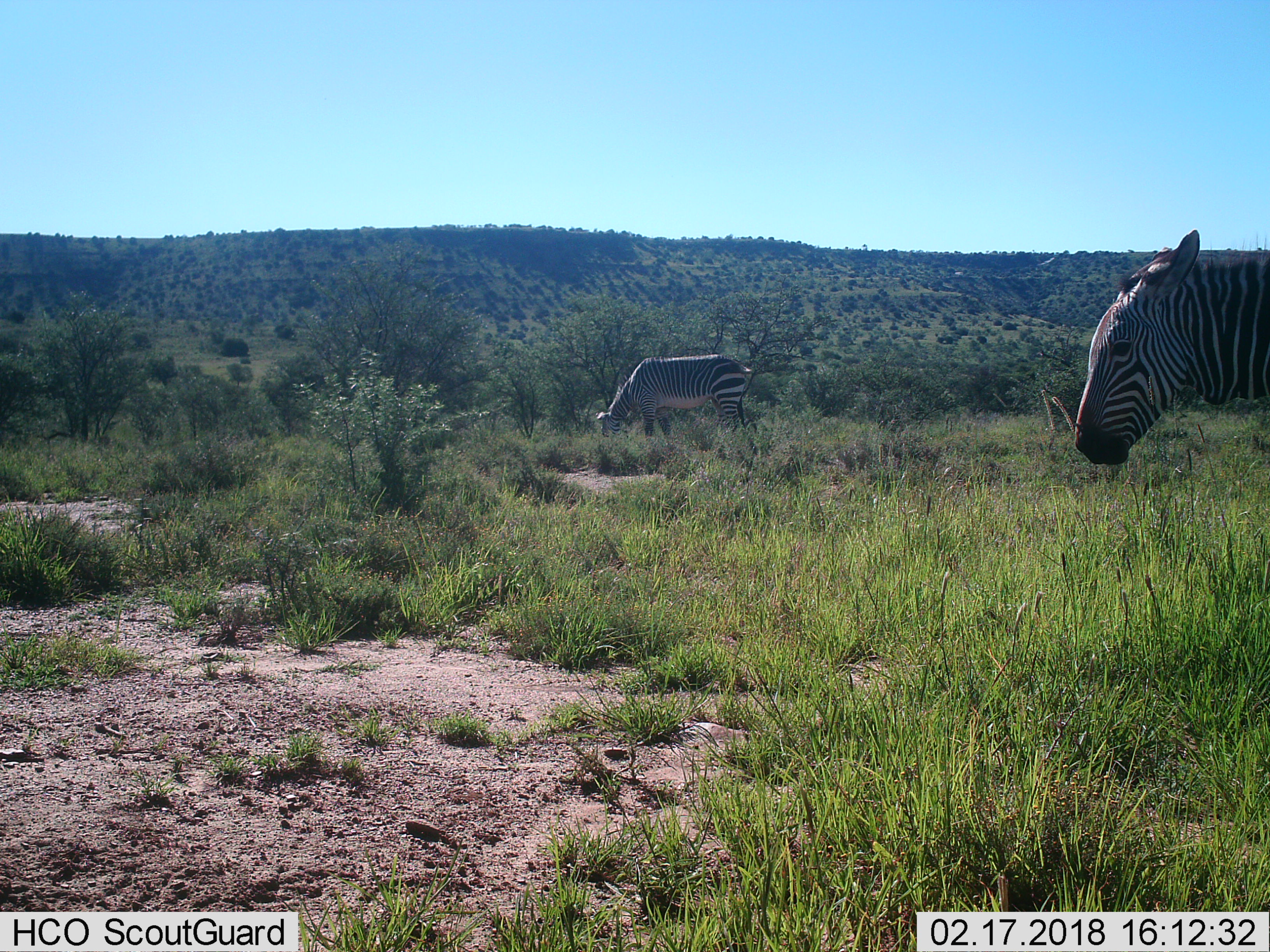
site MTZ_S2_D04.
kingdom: Animalia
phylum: Chordata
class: Mammalia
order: Perissodactyla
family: Equidae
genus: Equus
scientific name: Equus zebra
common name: mountain zebra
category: zebramountain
Zebramountain (mountain zebra) (Equus zebra), count 2. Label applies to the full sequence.